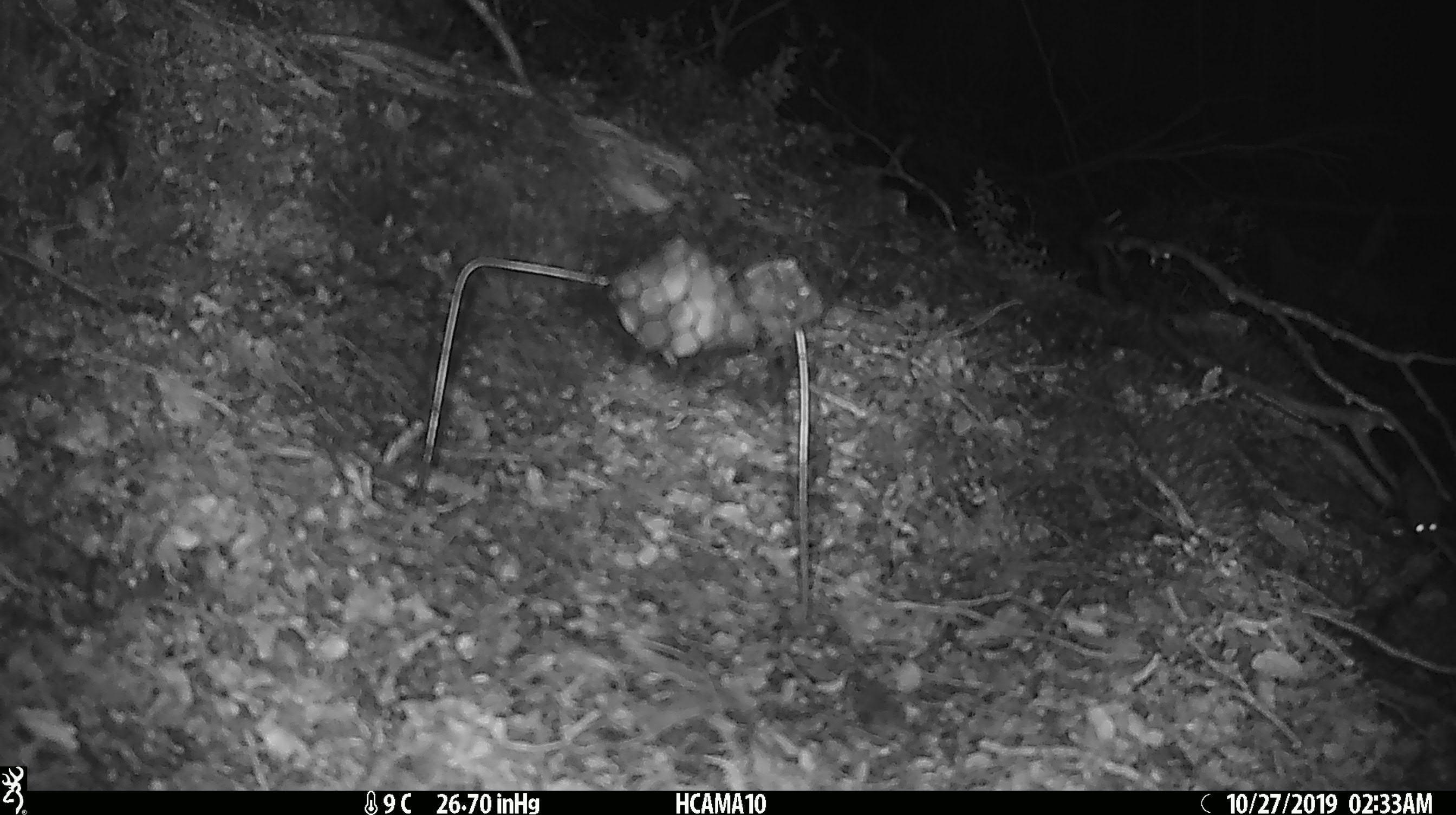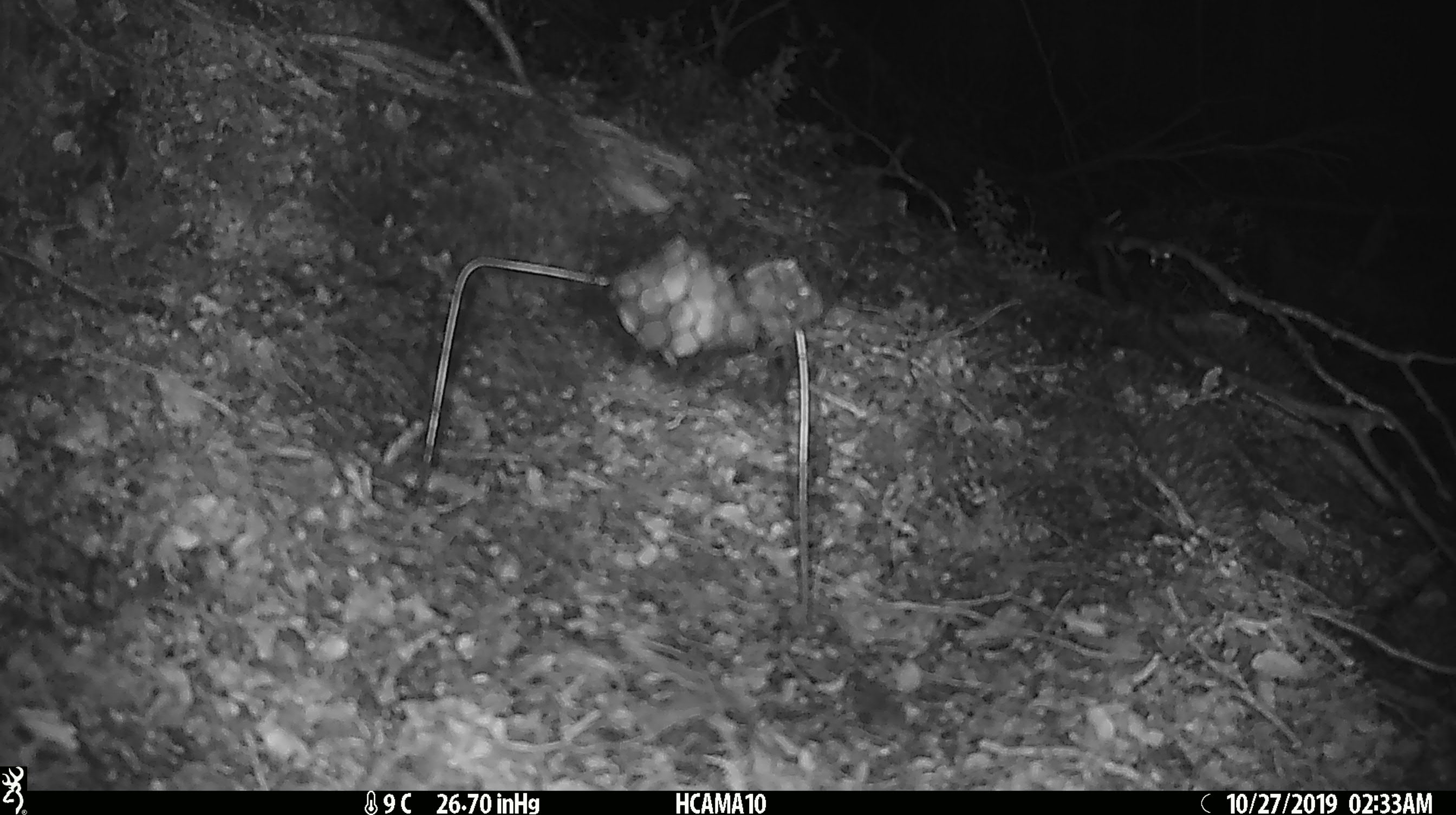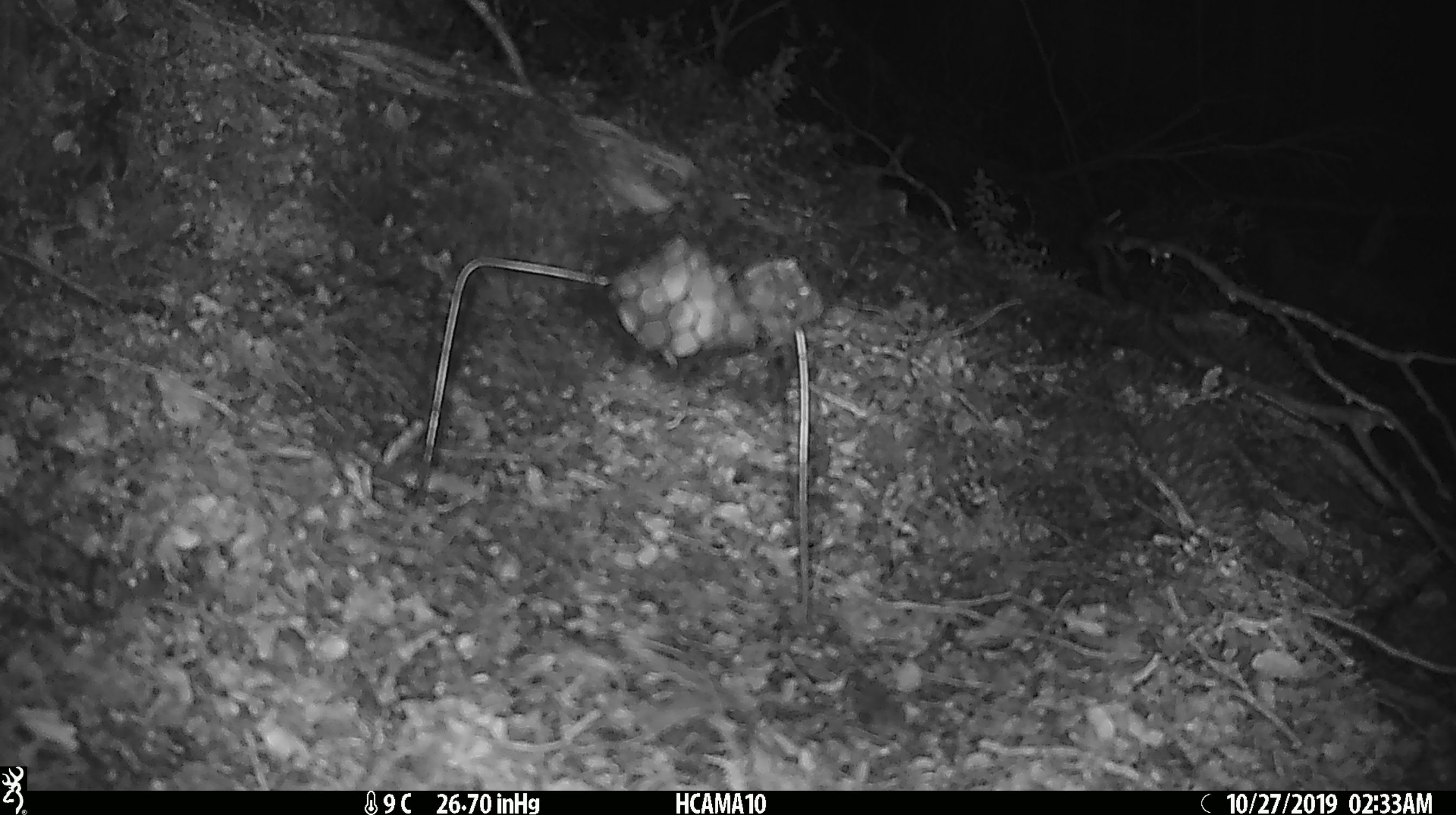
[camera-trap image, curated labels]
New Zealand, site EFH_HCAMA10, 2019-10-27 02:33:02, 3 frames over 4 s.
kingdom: Animalia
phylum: Chordata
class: Mammalia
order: Rodentia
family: Muridae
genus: Mus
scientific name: Mus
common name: mouse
Mouse (Mus).